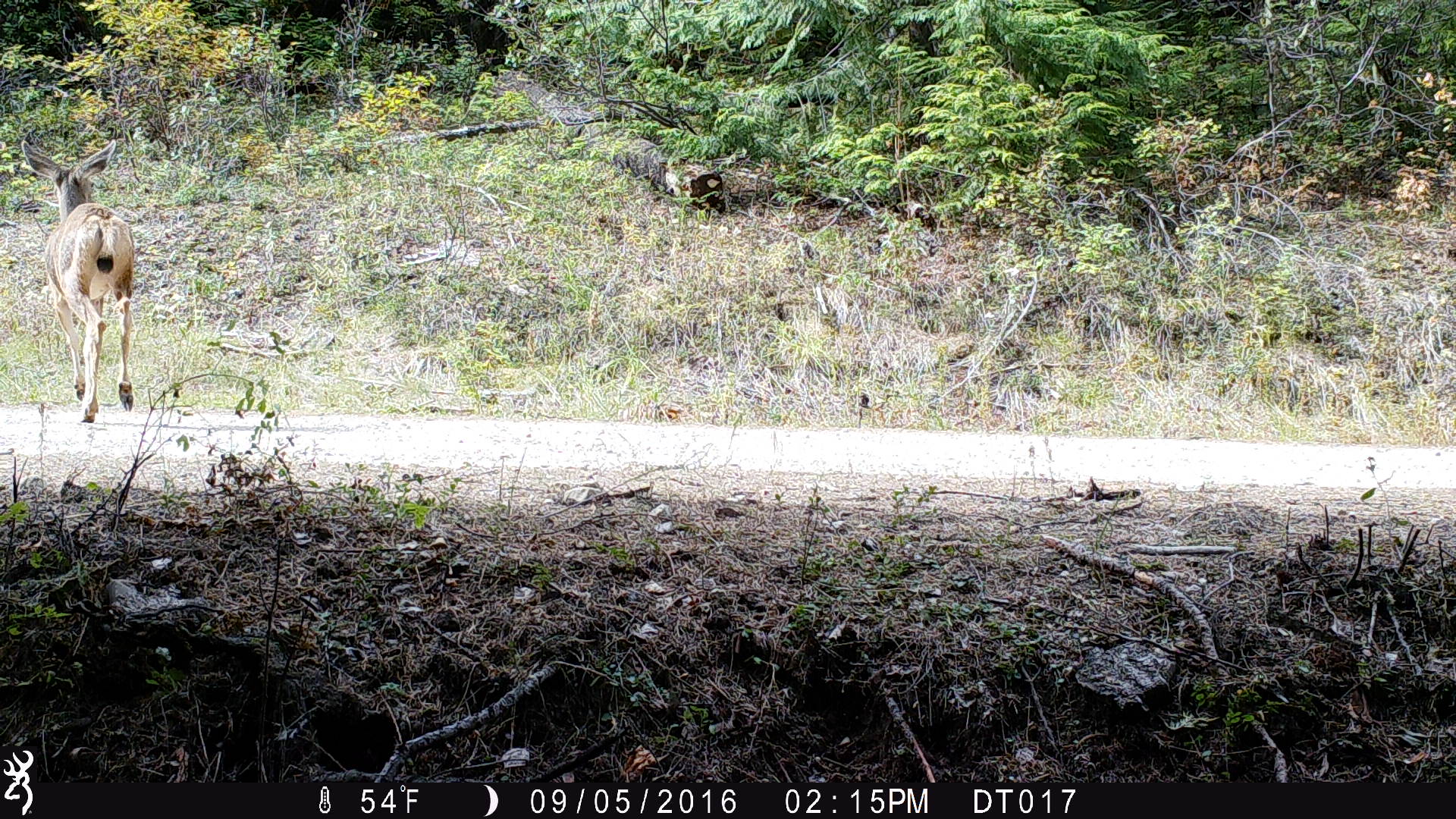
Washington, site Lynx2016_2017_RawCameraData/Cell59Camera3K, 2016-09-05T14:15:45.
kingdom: Animalia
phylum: Chordata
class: Mammalia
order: Artiodactyla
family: Cervidae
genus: Odocoileus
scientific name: Odocoileus hemionus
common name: mule deer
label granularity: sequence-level